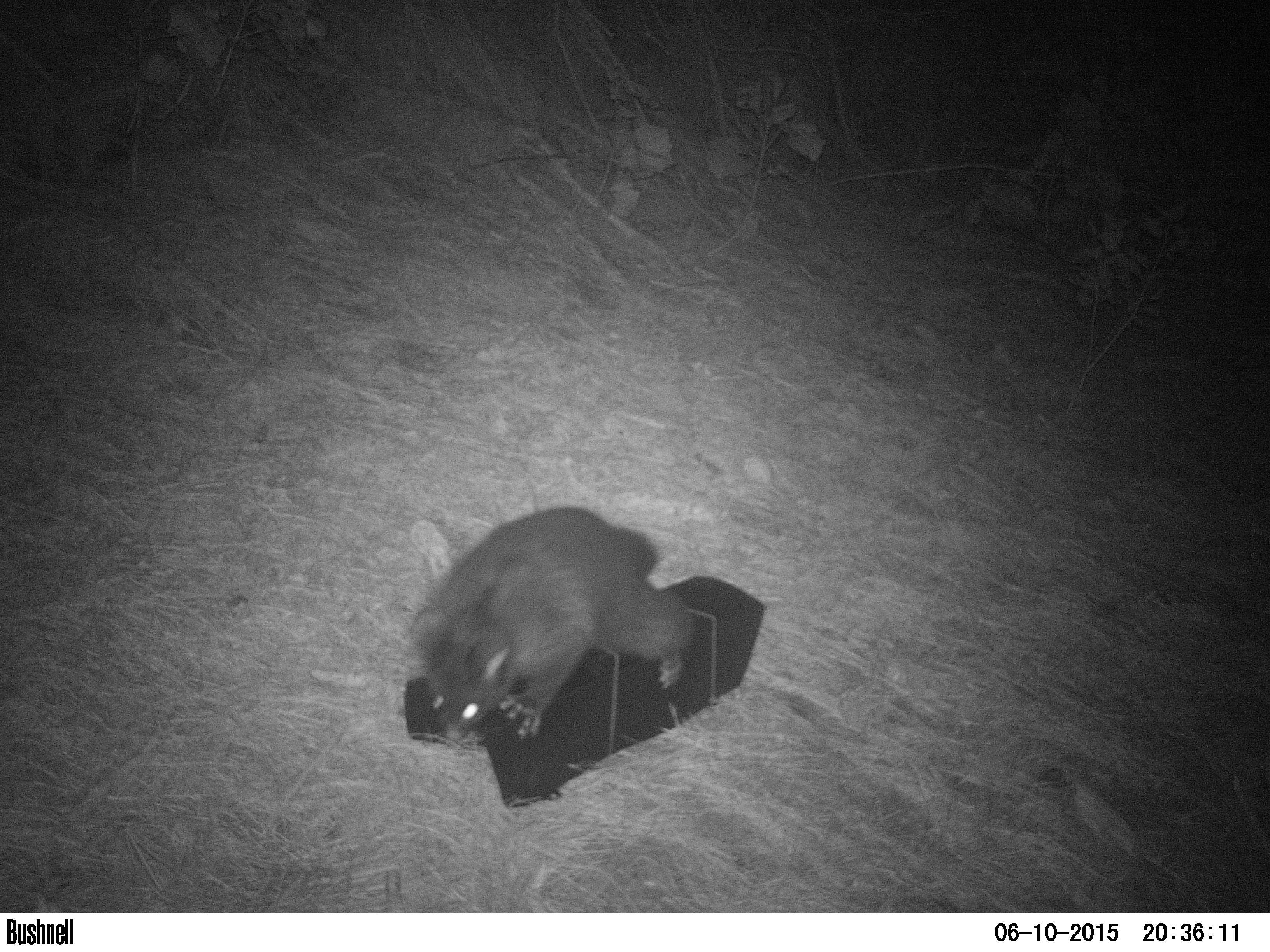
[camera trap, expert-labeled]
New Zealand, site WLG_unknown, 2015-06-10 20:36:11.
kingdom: Animalia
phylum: Chordata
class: Mammalia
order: Diprotodontia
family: Phalangeridae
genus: Trichosurus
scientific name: Trichosurus vulpecula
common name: common brushtail possum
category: possum